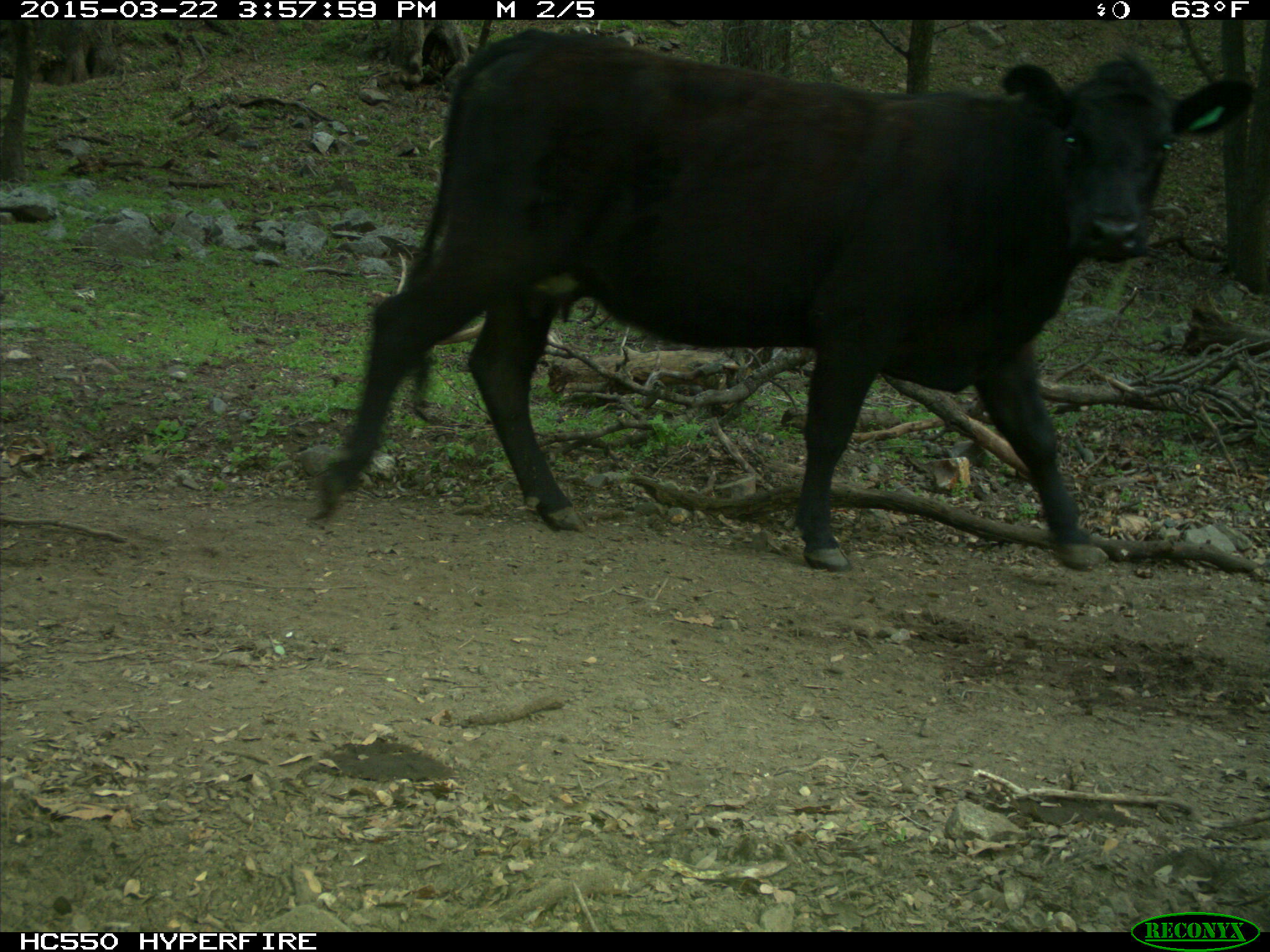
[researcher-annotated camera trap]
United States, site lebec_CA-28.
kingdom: Animalia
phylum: Chordata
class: Mammalia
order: Artiodactyla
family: Bovidae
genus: Bos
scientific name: Bos taurus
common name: domestic cow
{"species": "Bos taurus (domestic cow)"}